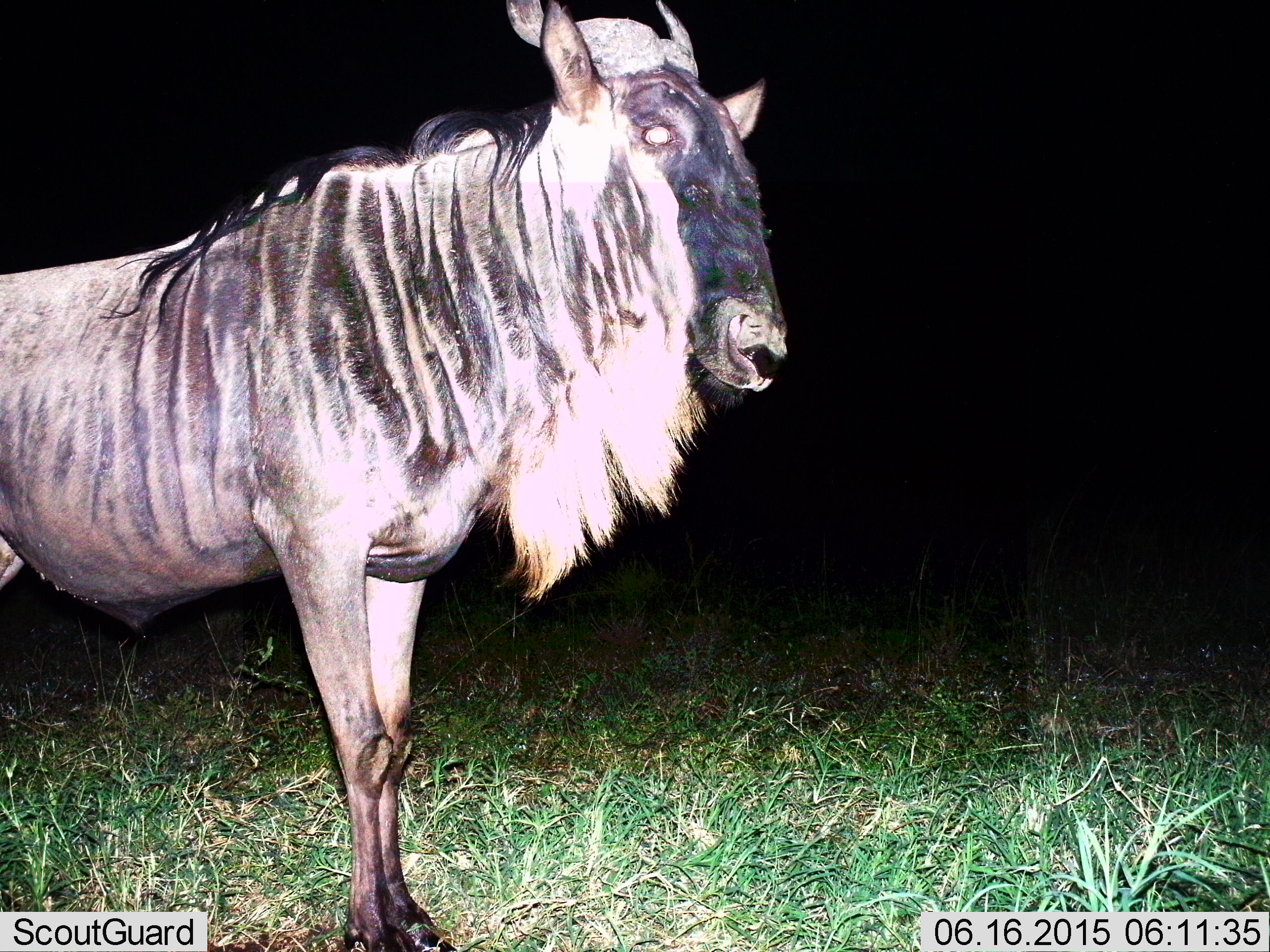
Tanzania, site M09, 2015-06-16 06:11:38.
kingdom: Animalia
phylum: Chordata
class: Mammalia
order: Artiodactyla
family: Bovidae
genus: Connochaetes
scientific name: Connochaetes taurinus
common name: blue wildebeest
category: wildebeest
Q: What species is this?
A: Wildebeest (blue wildebeest) (Connochaetes taurinus).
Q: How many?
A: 1.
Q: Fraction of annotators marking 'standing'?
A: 100%.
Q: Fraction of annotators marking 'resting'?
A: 0%.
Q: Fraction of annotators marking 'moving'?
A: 0%.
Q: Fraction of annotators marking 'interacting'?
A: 0%.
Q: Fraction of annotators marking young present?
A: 0%.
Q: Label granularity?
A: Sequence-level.